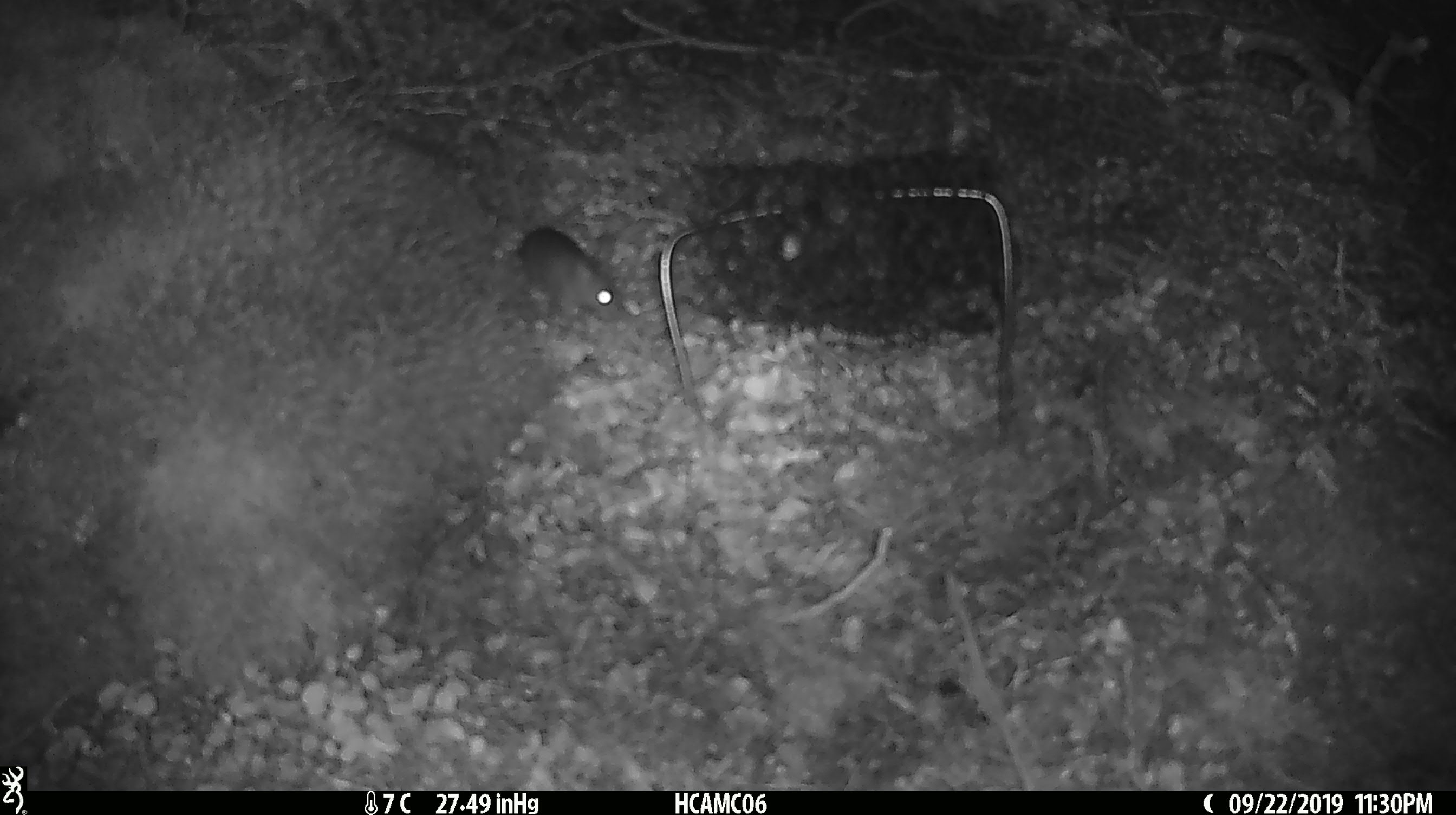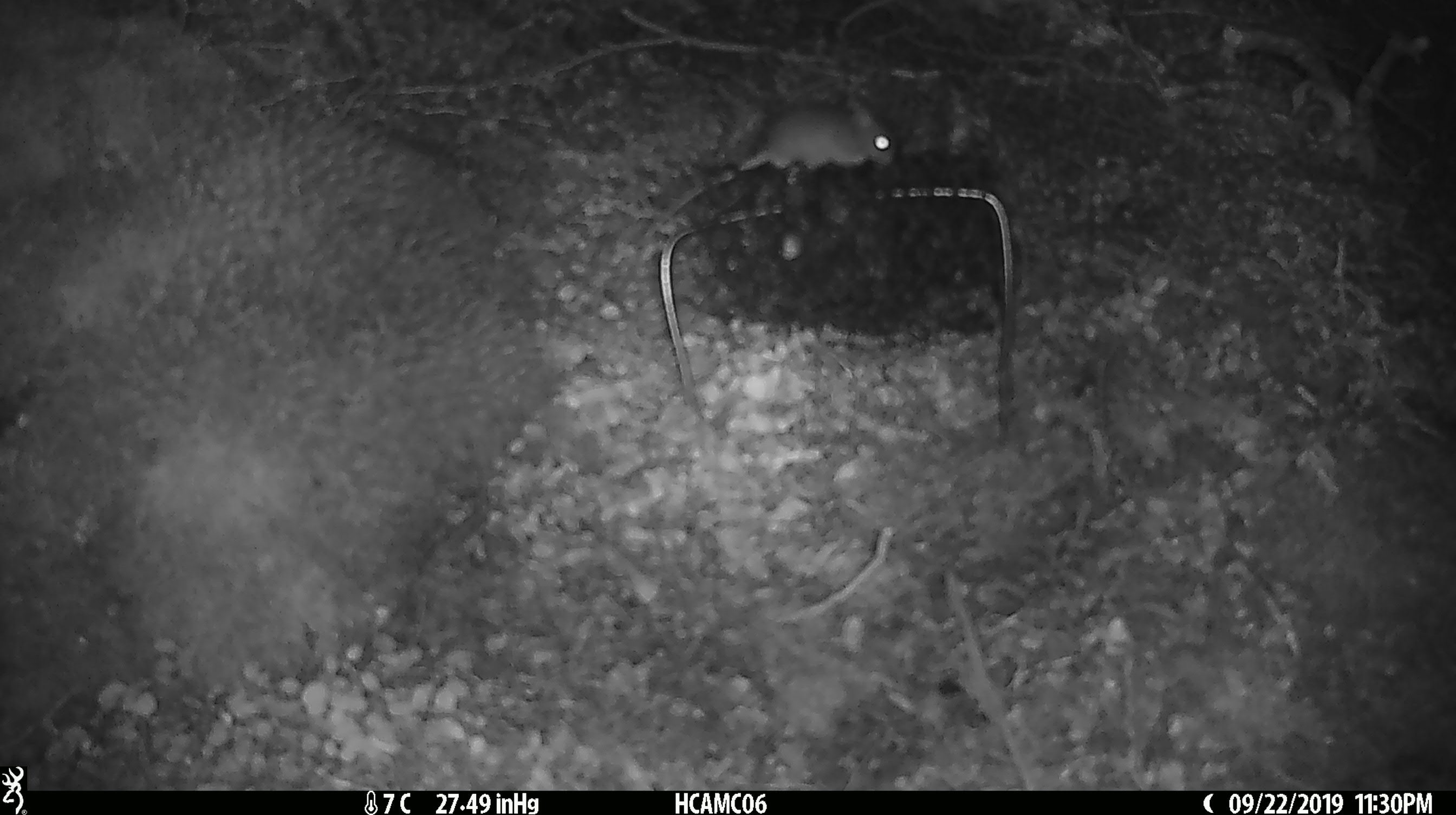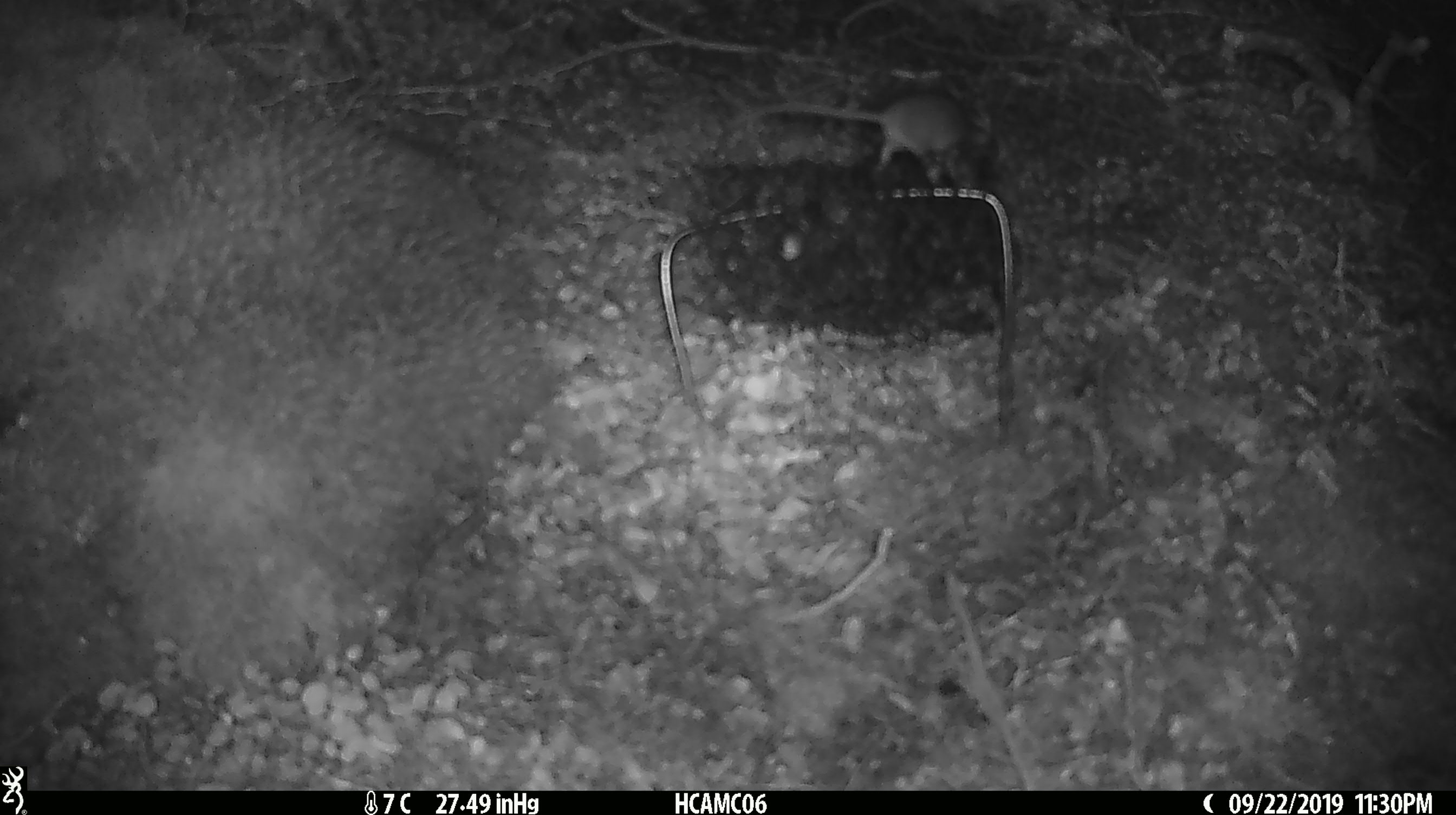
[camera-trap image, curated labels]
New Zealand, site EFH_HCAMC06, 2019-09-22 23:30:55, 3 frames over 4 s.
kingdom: Animalia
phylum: Chordata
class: Mammalia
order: Rodentia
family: Muridae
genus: Mus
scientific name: Mus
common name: mouse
Mouse (Mus).